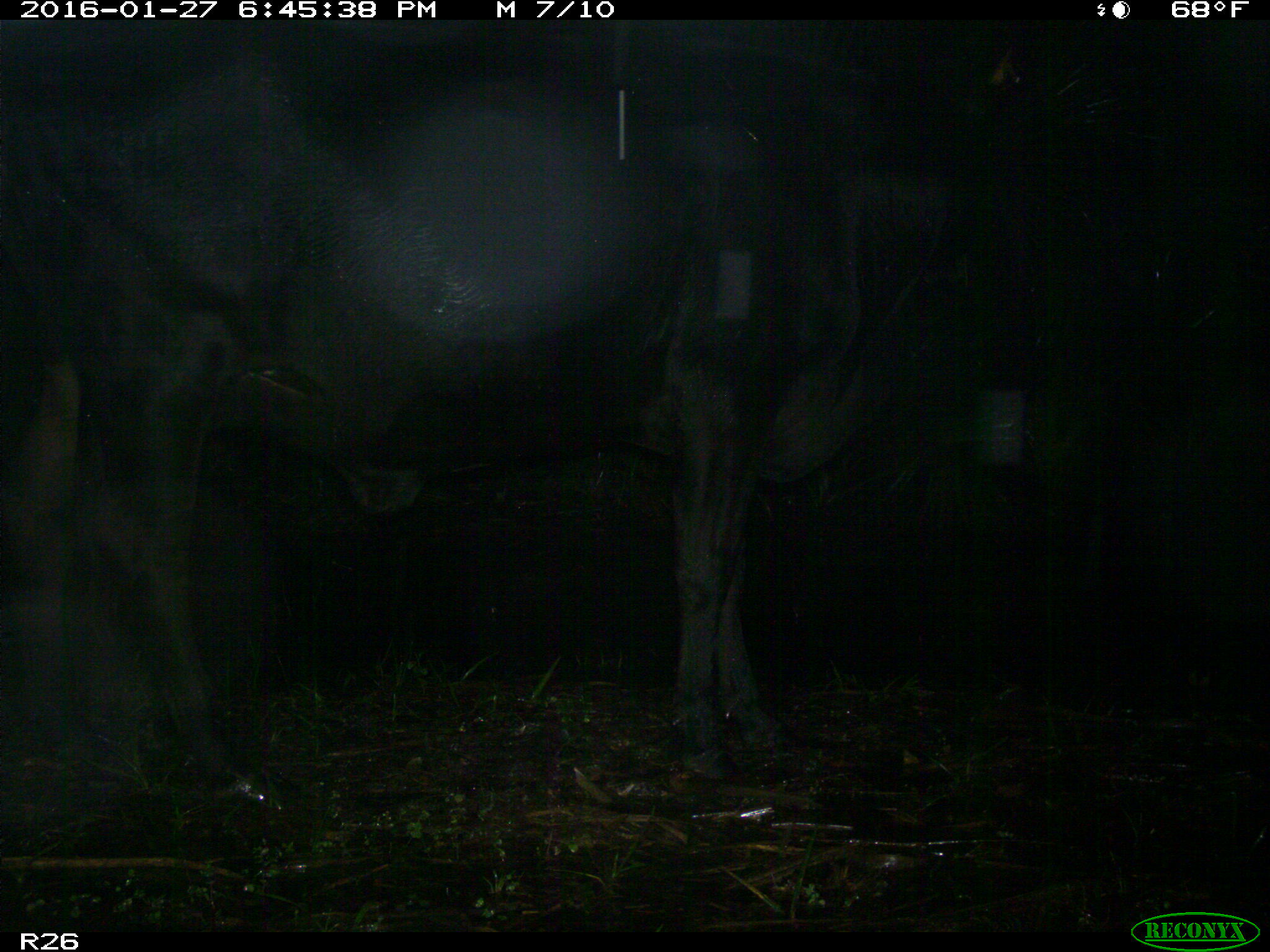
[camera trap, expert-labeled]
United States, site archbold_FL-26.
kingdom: Animalia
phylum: Chordata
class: Mammalia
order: Artiodactyla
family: Bovidae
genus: Bos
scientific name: Bos taurus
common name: domestic cow